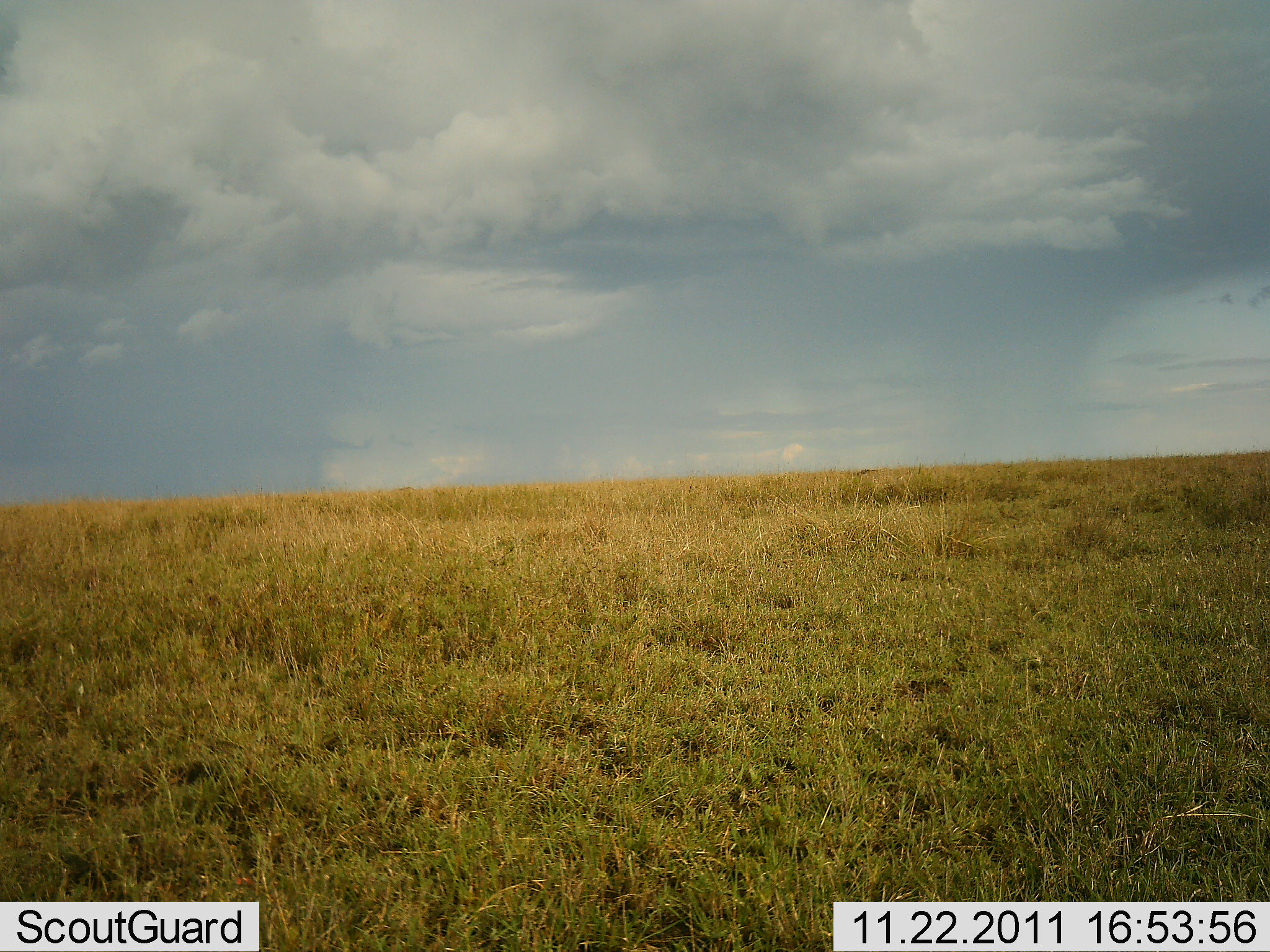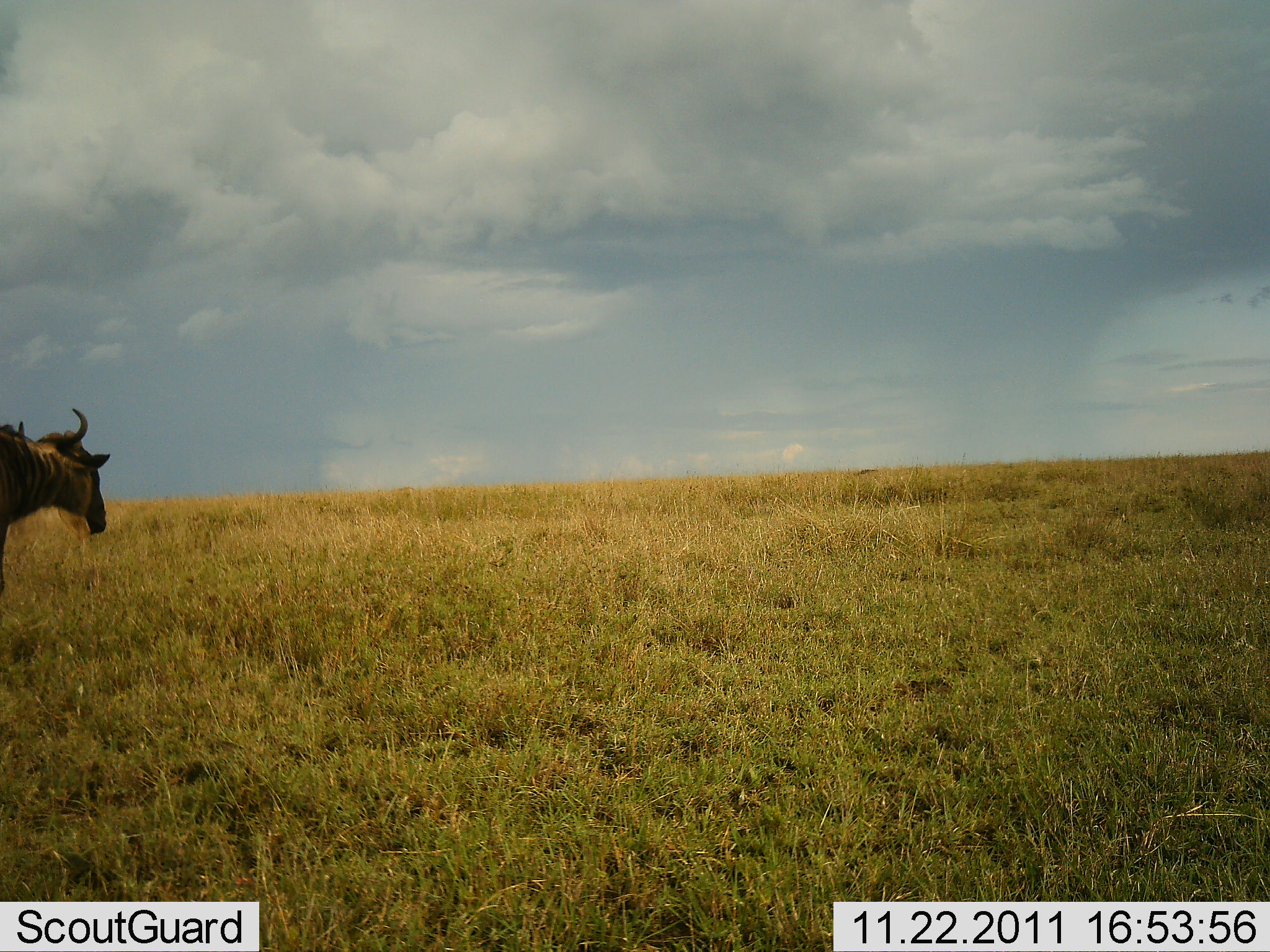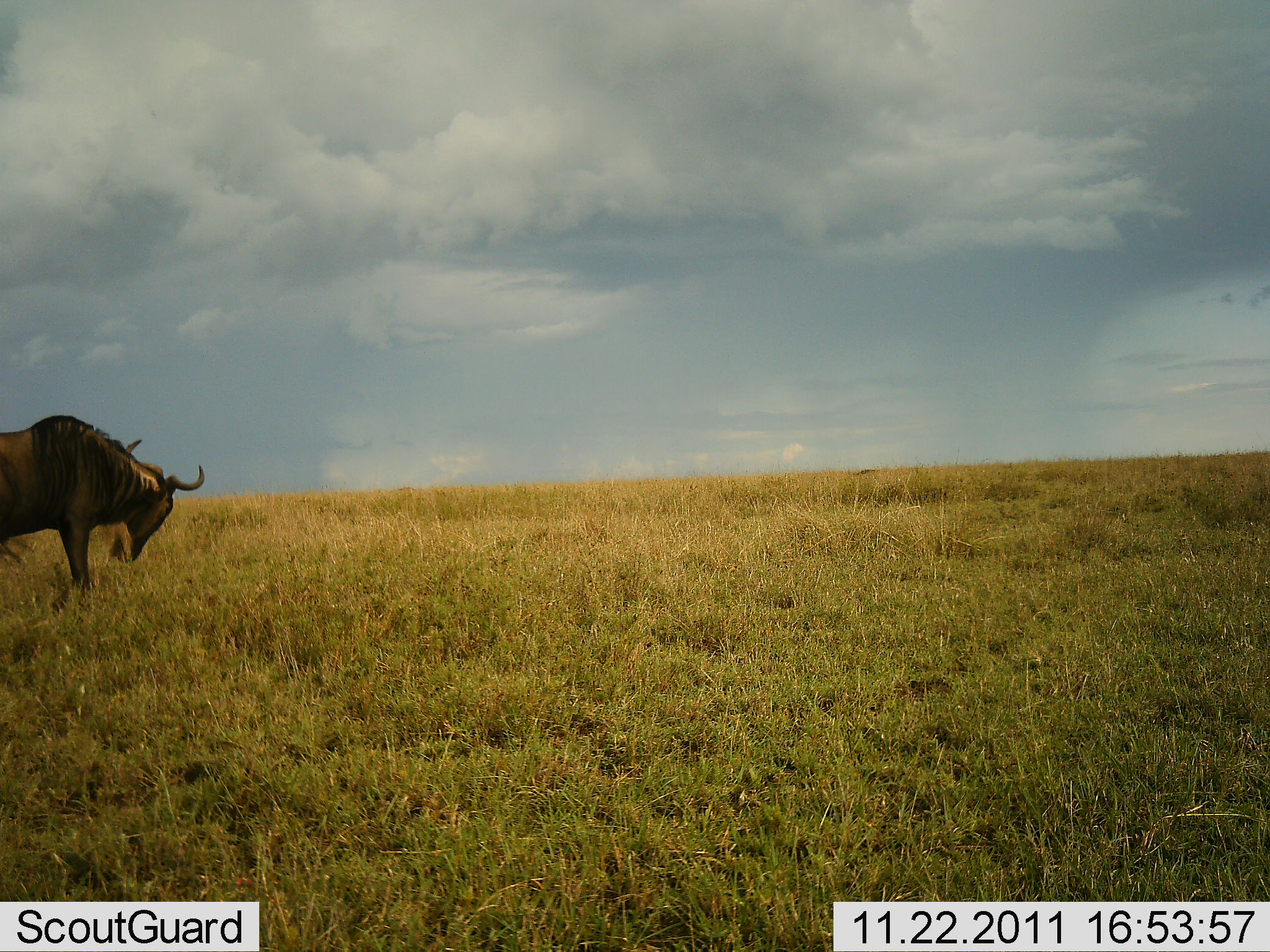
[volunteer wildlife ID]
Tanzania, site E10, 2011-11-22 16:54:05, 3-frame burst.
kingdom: Animalia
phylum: Chordata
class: Mammalia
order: Artiodactyla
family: Bovidae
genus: Connochaetes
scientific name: Connochaetes taurinus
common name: blue wildebeest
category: wildebeest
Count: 1.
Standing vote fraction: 8%.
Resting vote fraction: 0%.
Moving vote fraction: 92%.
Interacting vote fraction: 0%.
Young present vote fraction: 0%.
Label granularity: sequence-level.